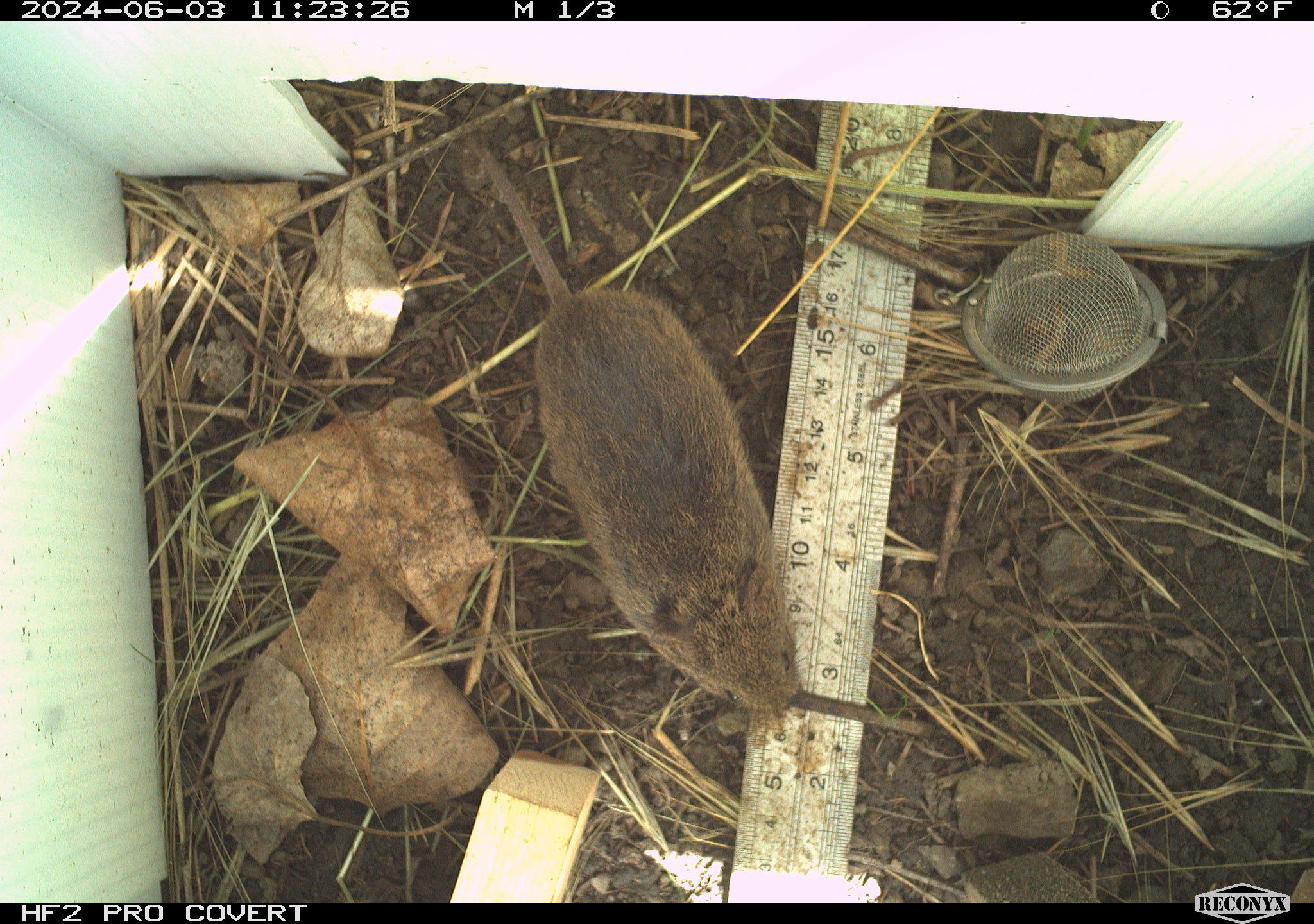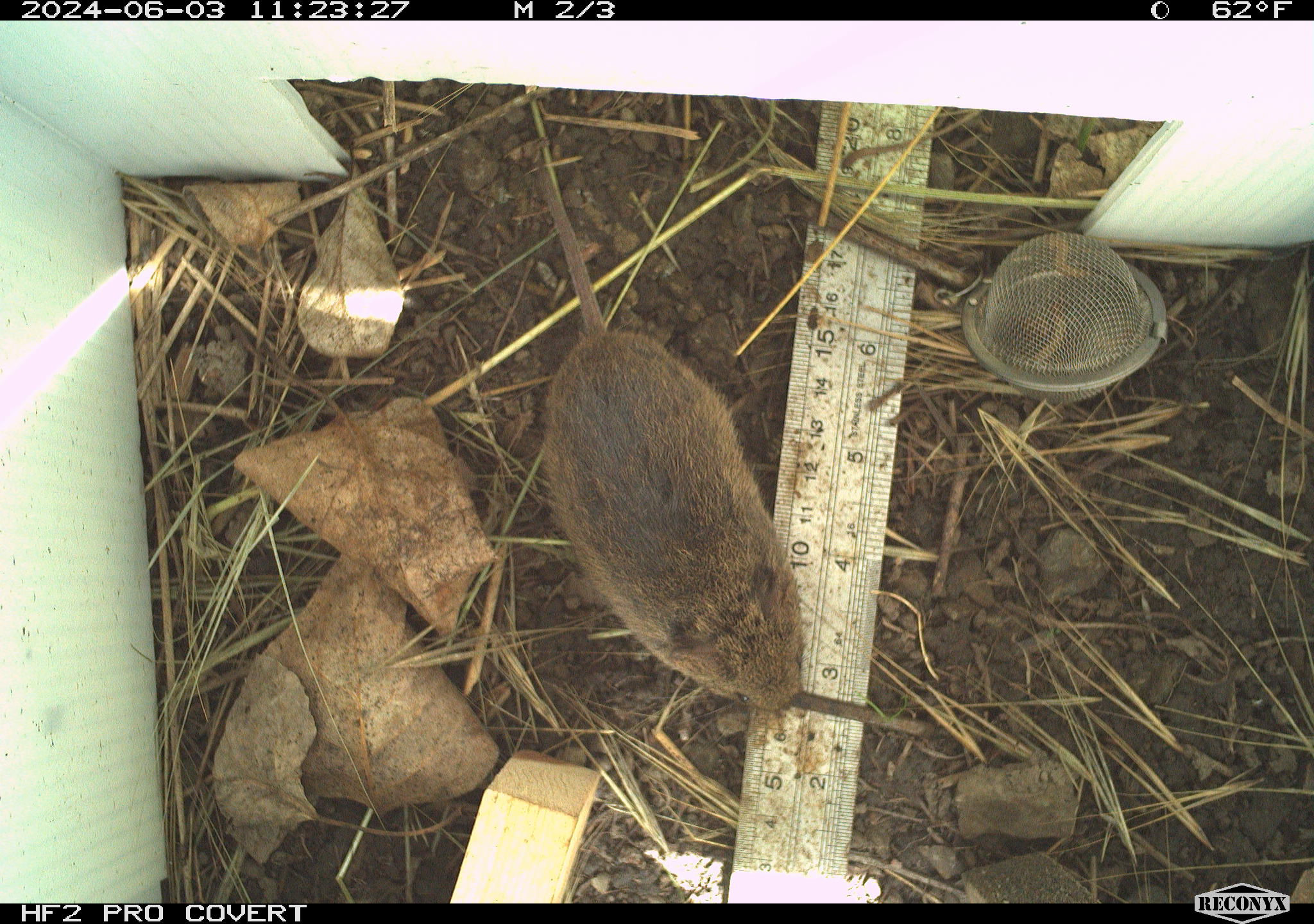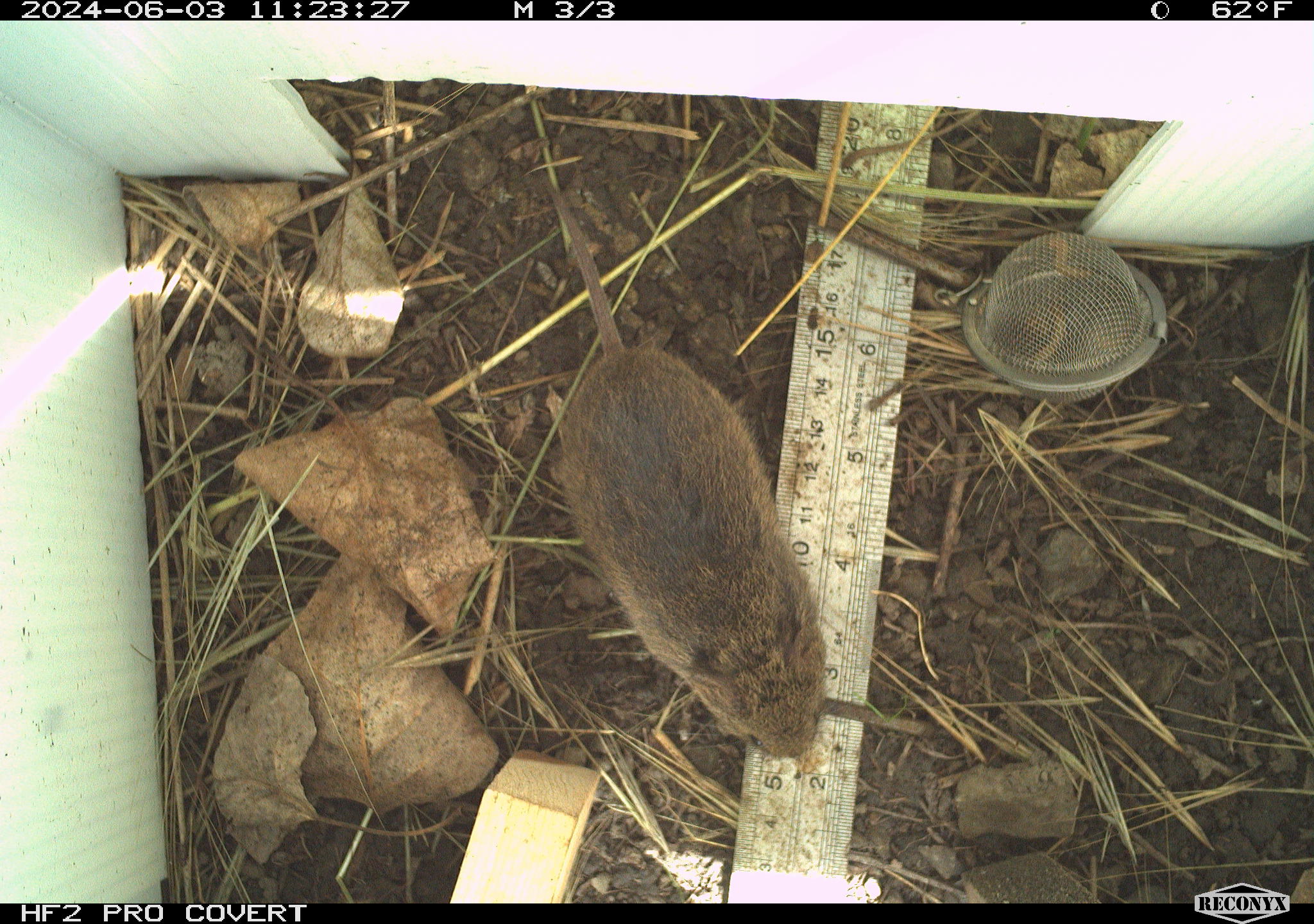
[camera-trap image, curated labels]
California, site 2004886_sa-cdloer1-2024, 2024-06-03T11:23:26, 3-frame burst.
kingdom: Animalia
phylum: Chordata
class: Mammalia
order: Rodentia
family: Cricetidae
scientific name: Arvicolinae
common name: voles, lemmings, and muskrats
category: arvicolinae subfamily